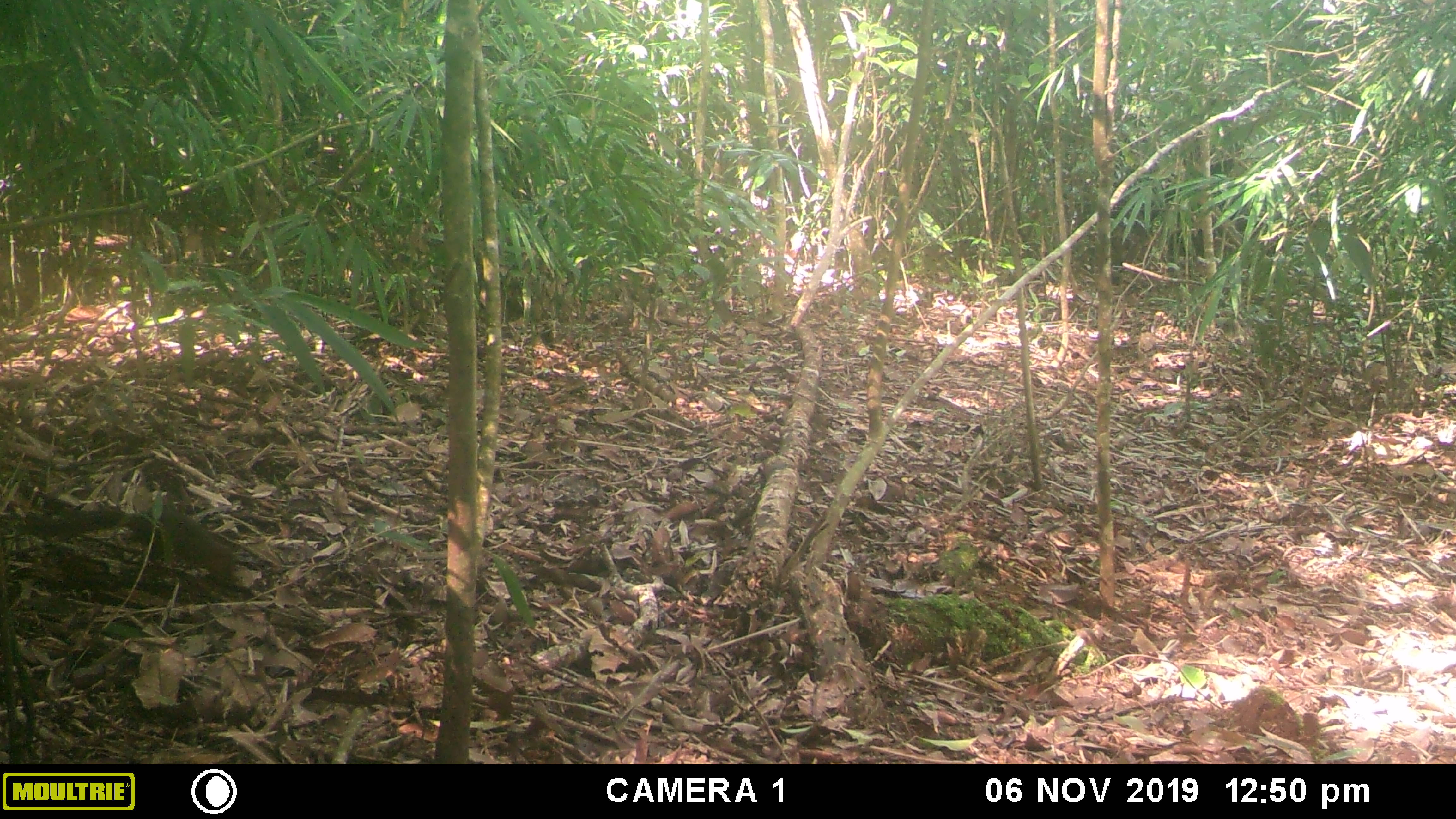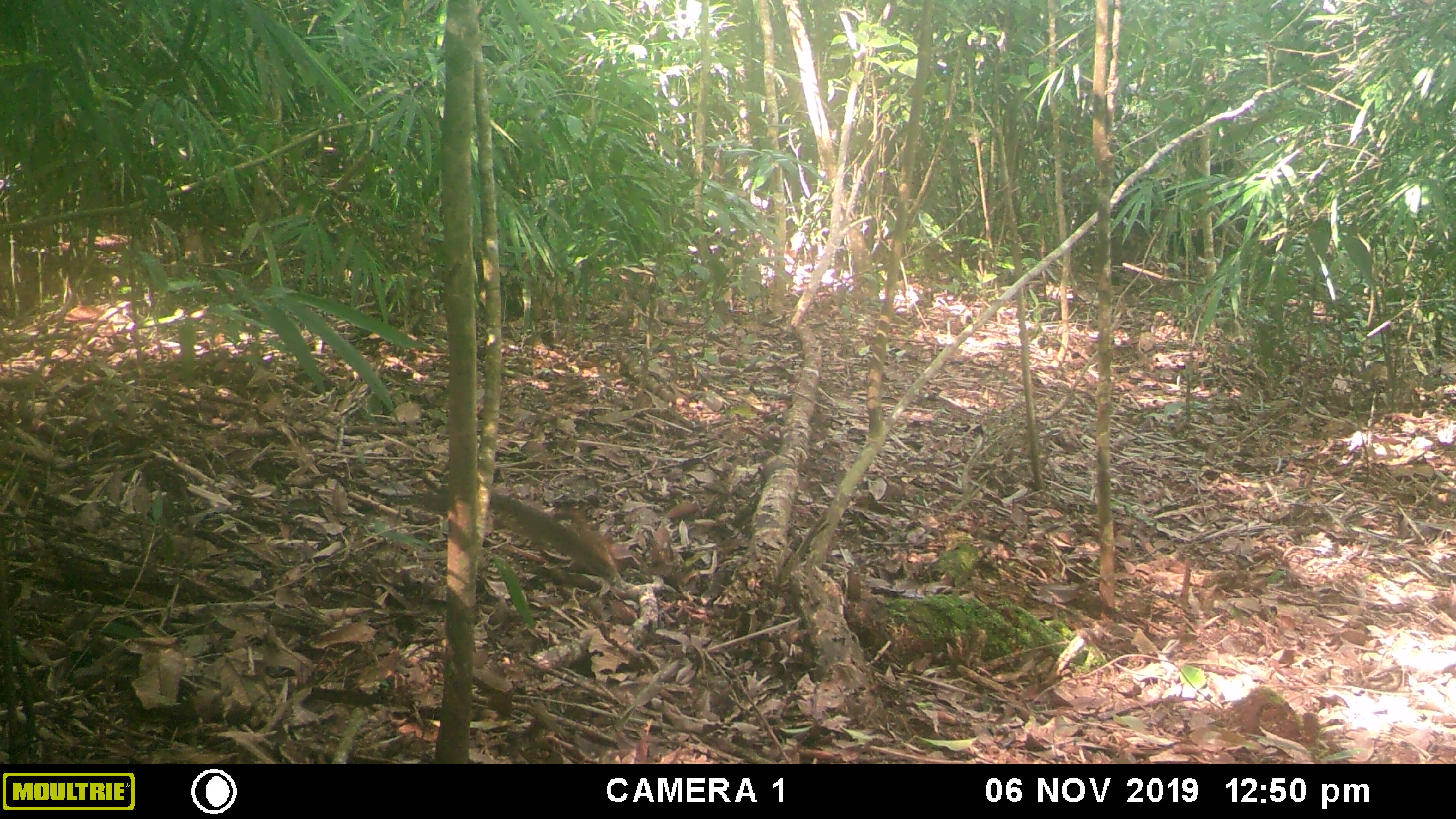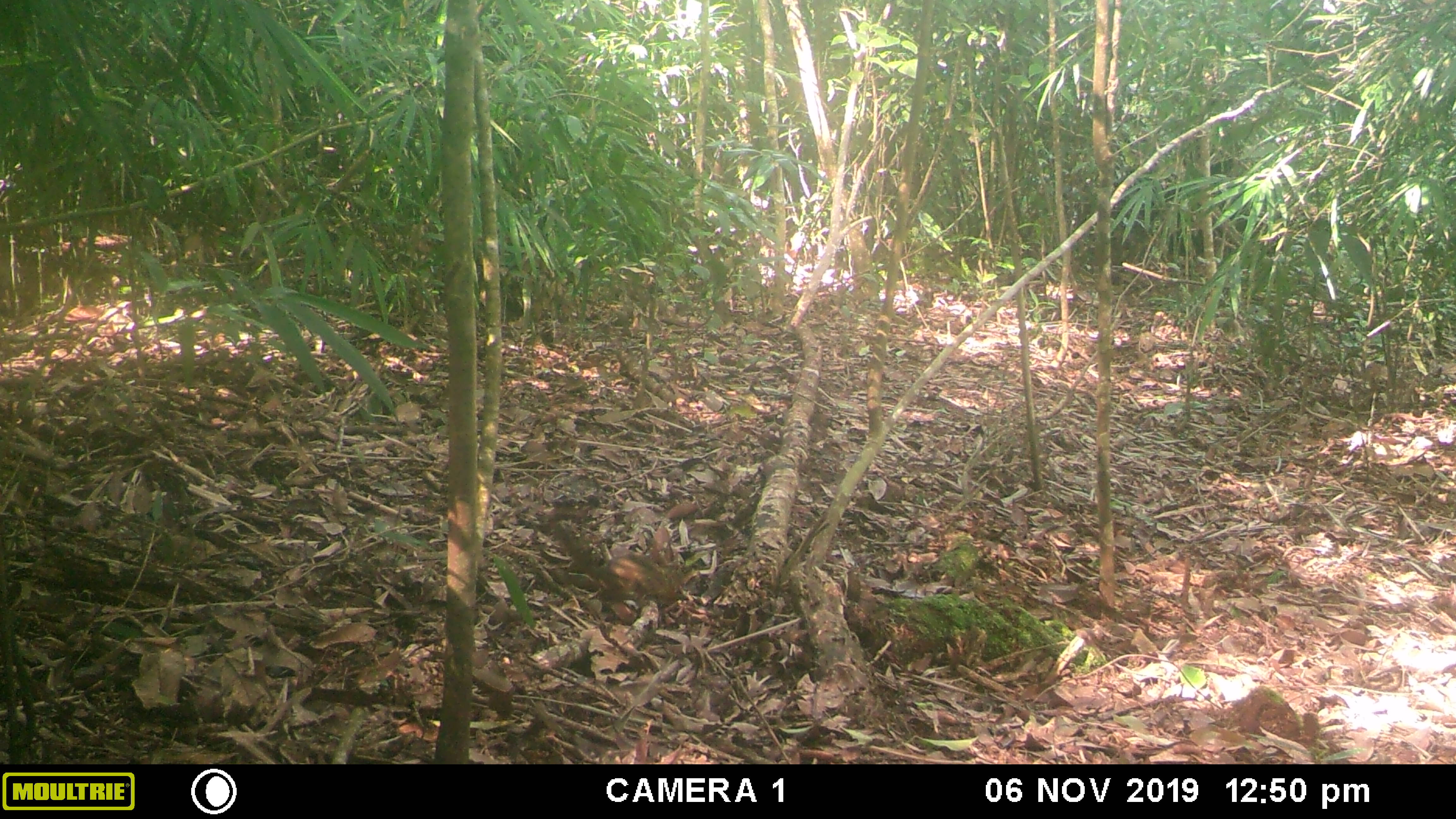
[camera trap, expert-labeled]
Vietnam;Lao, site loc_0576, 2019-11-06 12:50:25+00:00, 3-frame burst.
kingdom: Animalia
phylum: Chordata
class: Mammalia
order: Scandentia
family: Tupaiidae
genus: Tupaia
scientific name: Tupaia belangeri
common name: northern treeshrew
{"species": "northern treeshrew (Tupaia belangeri)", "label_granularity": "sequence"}